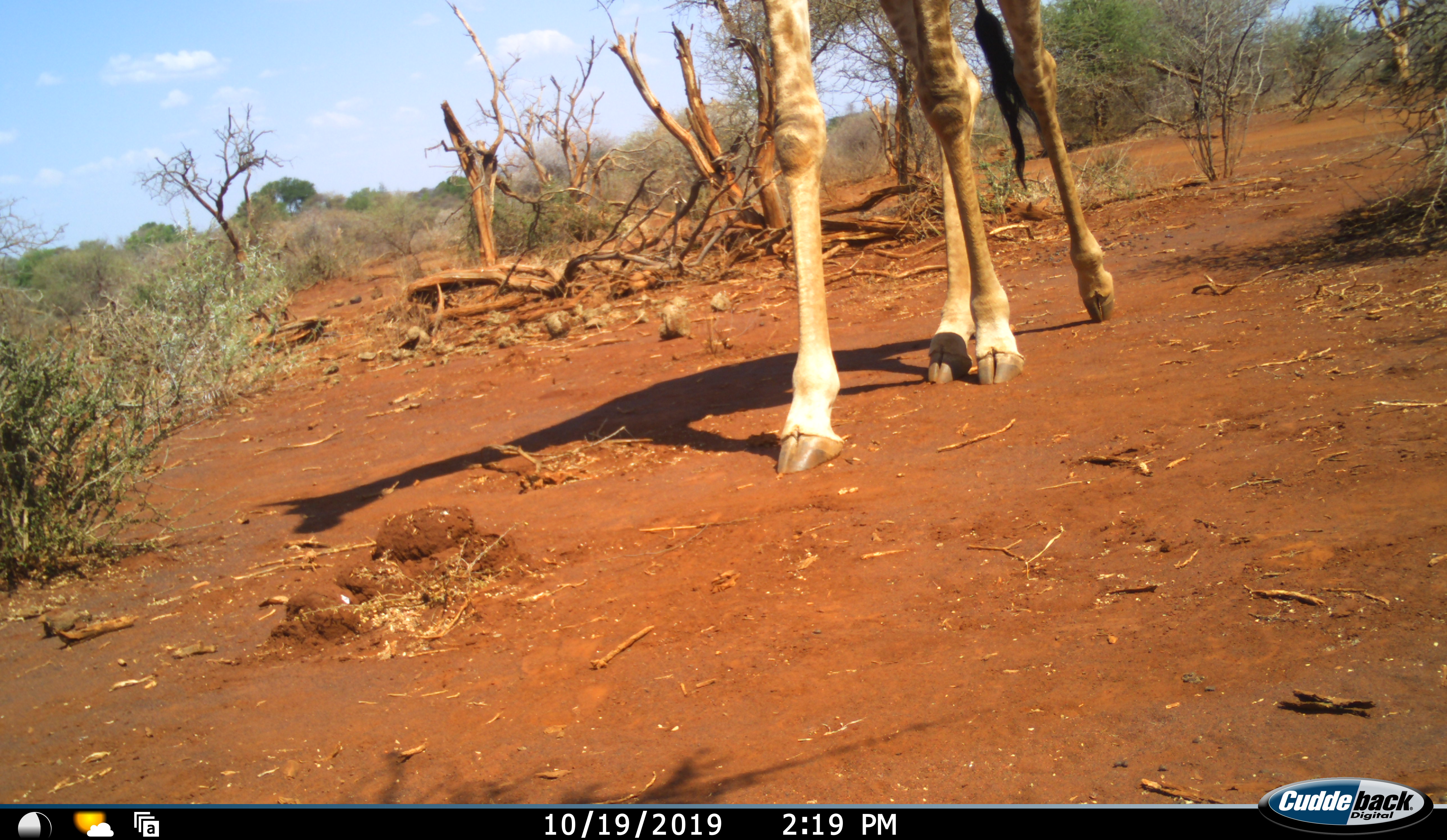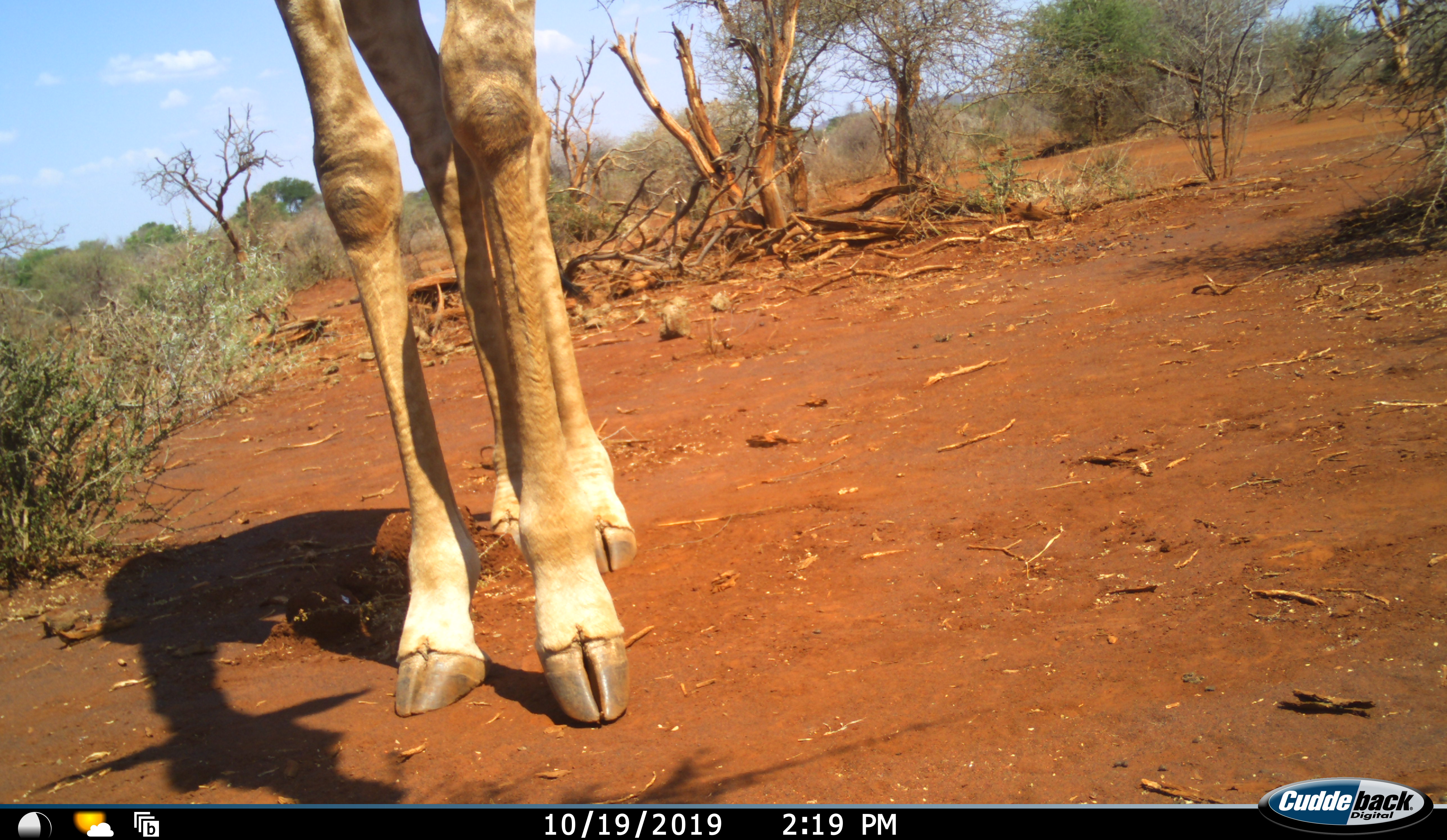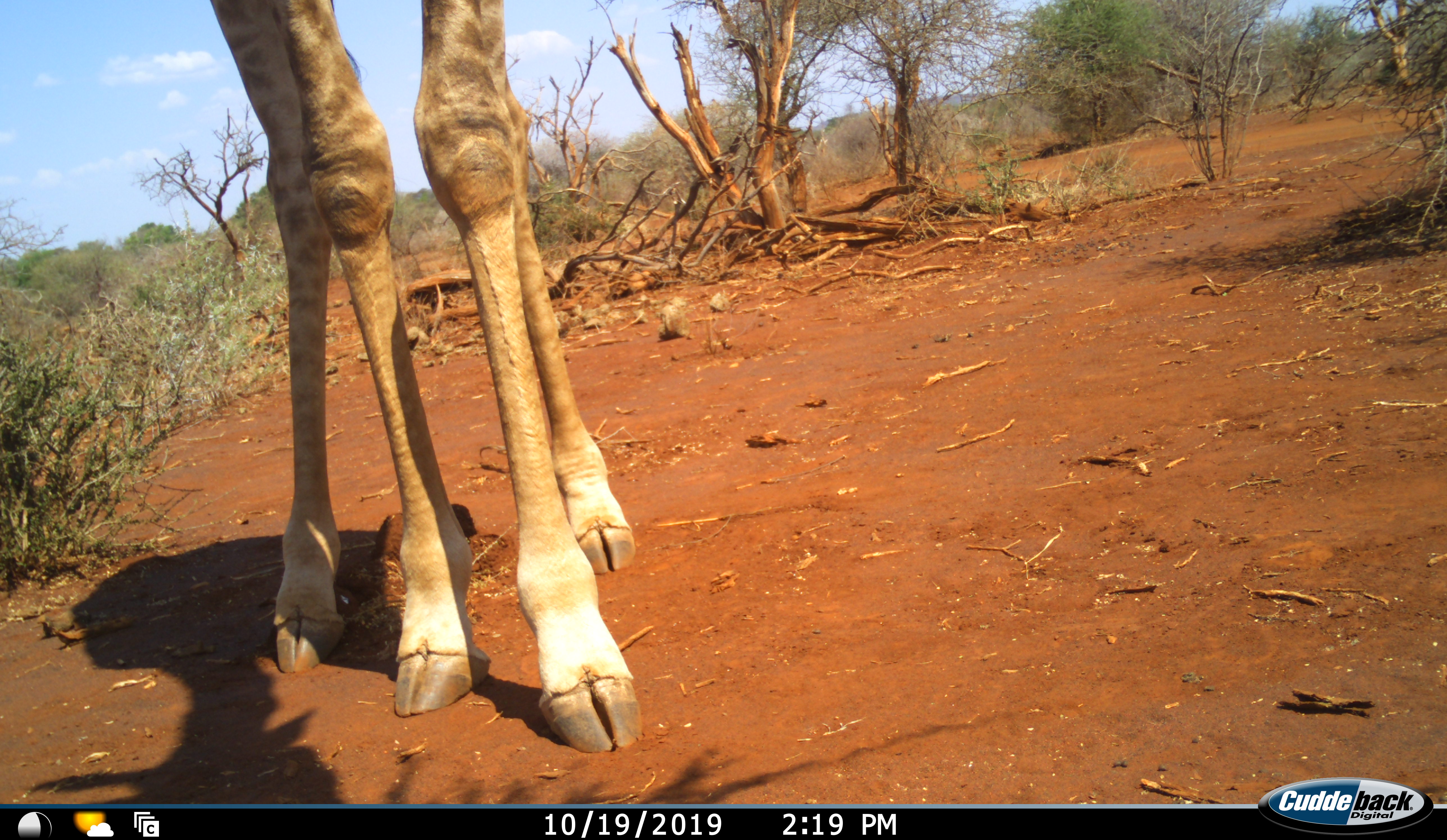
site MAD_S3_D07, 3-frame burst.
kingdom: Animalia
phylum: Chordata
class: Mammalia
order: Artiodactyla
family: Giraffidae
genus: Giraffa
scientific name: Giraffa camelopardalis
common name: giraffe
Giraffe (Giraffa camelopardalis), count 1. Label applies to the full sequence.